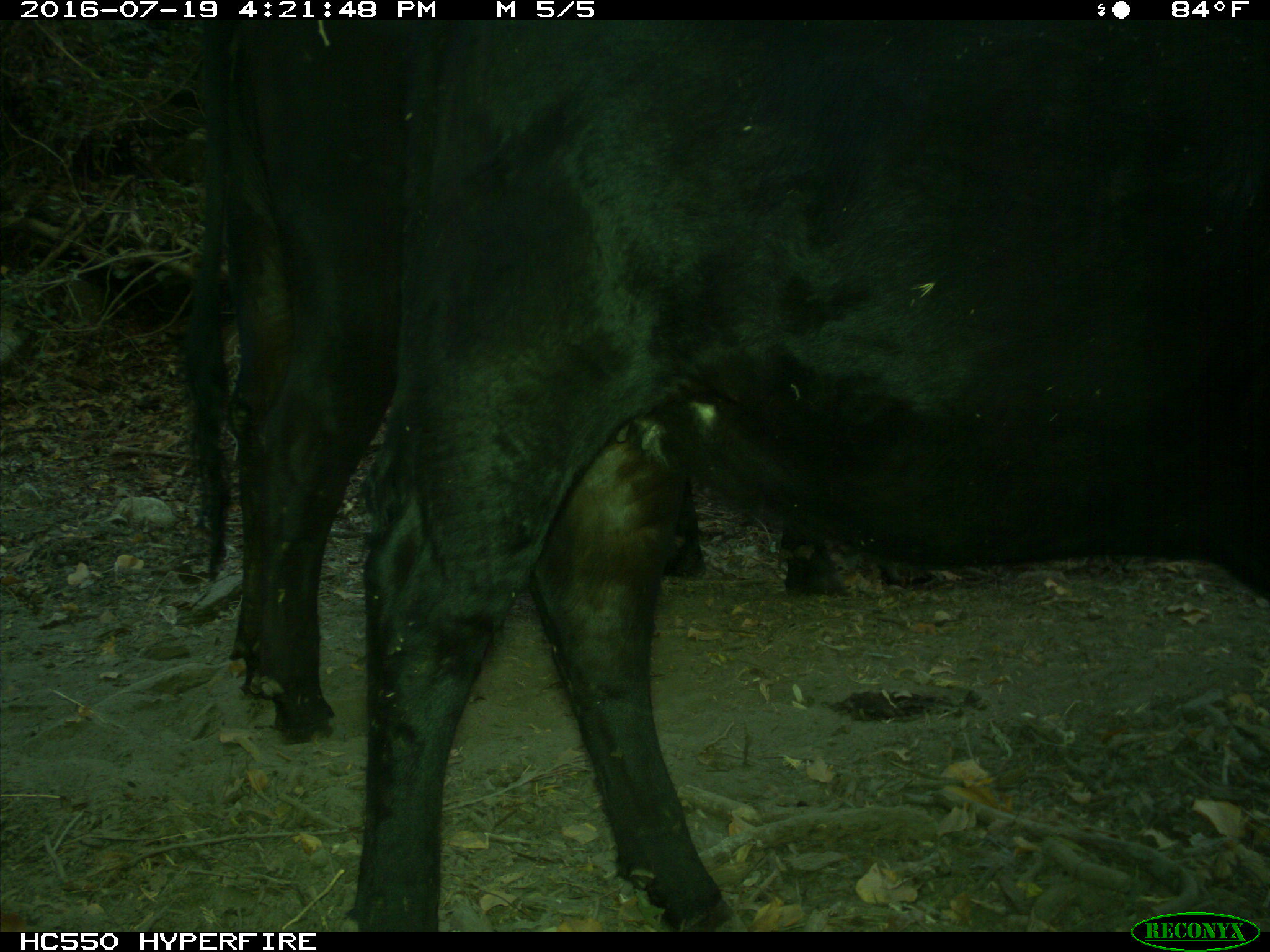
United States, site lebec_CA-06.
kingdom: Animalia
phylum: Chordata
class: Mammalia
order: Artiodactyla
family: Bovidae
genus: Bos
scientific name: Bos taurus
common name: domestic cow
Bos taurus (domestic cow).